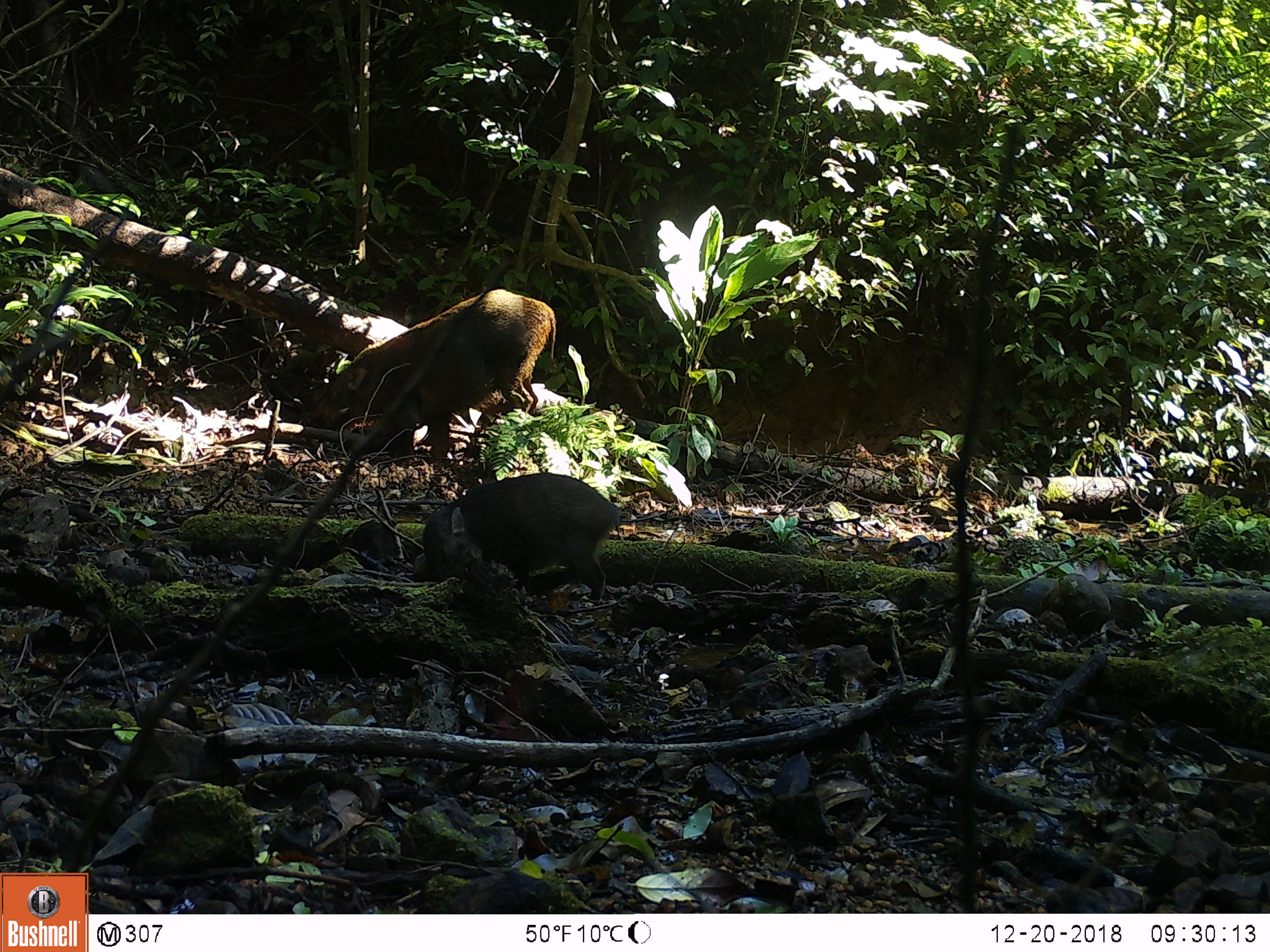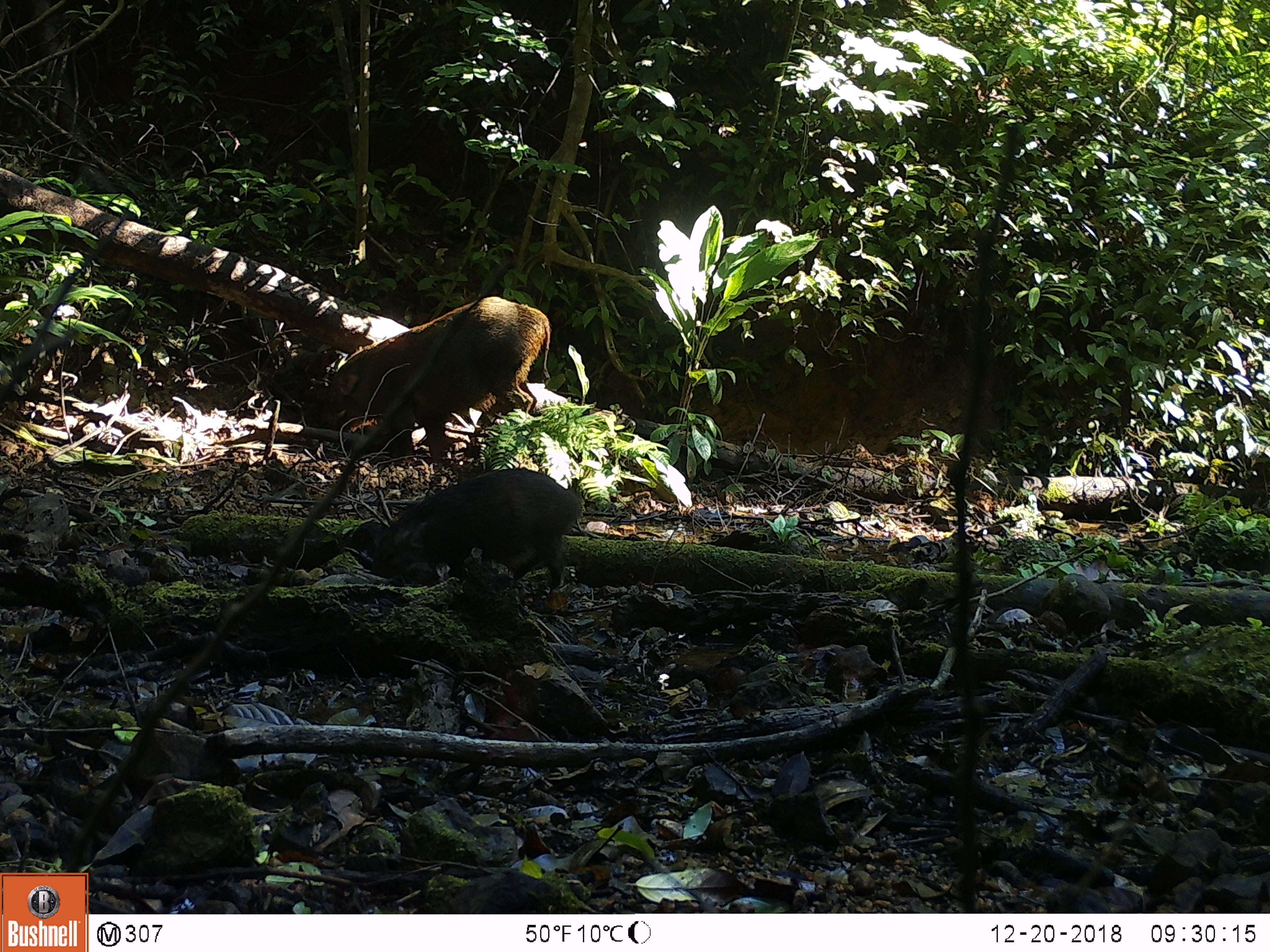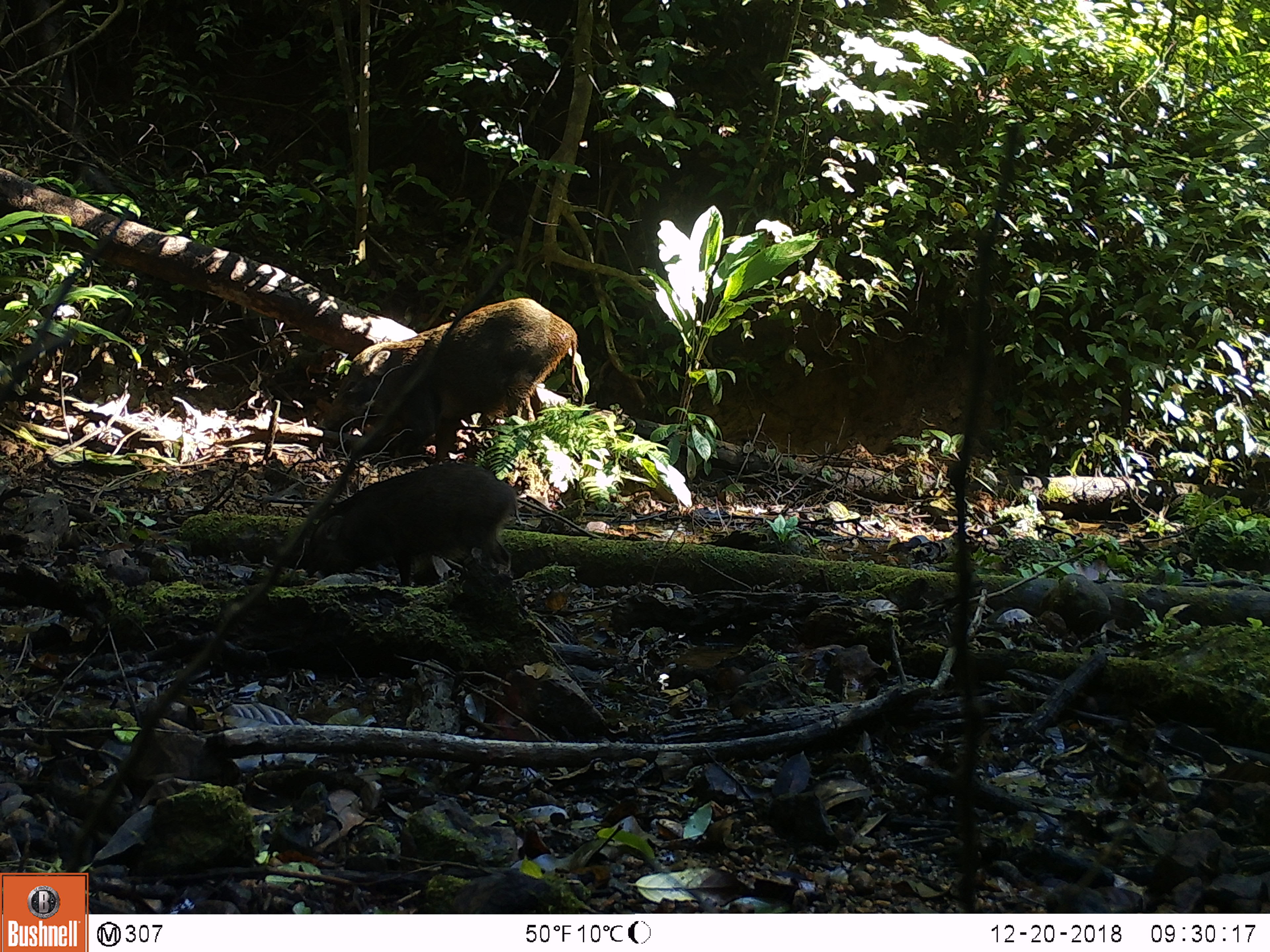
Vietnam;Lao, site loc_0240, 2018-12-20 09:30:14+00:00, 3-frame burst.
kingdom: Animalia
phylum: Chordata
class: Mammalia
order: Artiodactyla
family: Suidae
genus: Sus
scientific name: Sus scrofa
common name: eurasian wild pig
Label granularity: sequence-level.